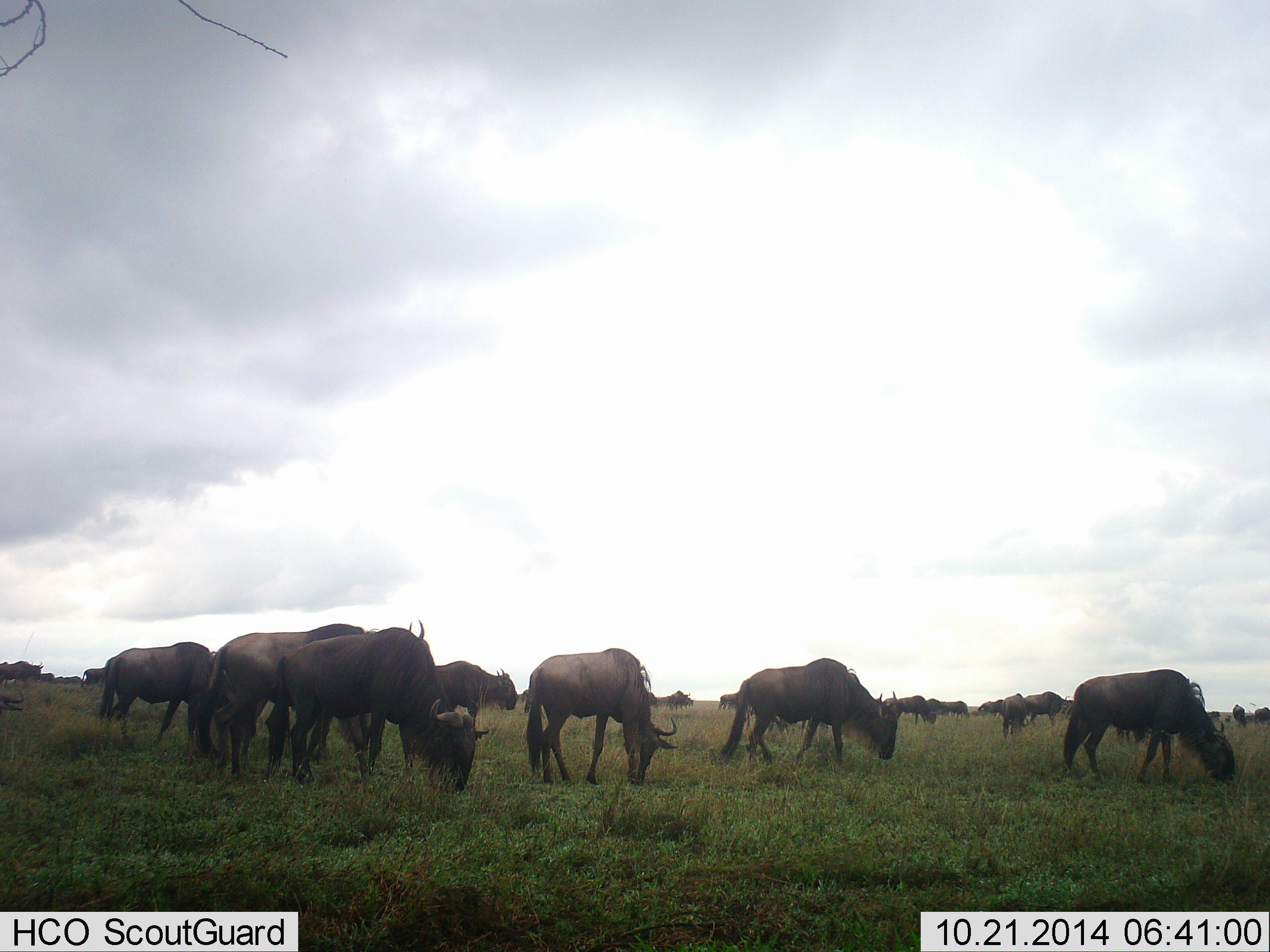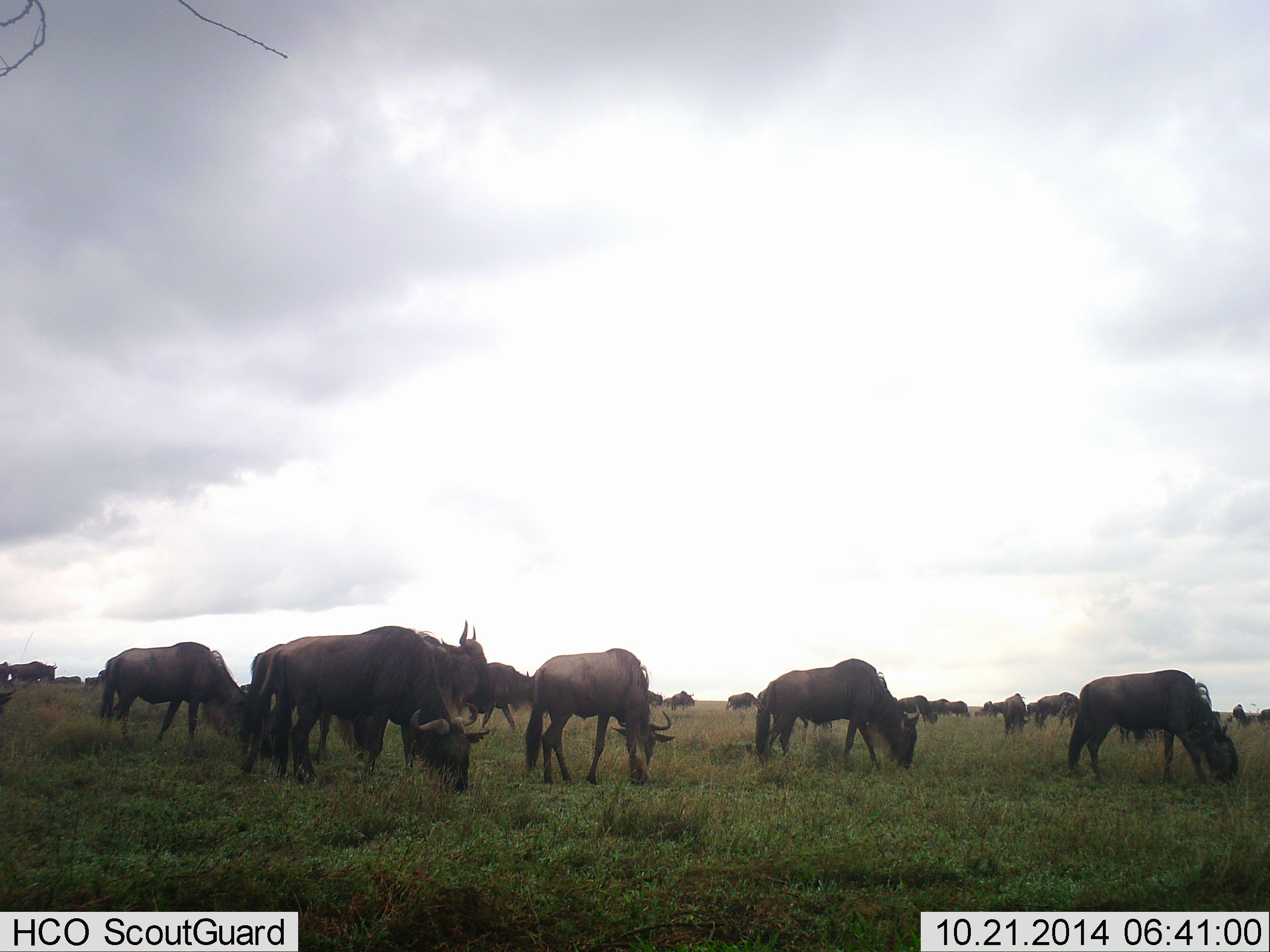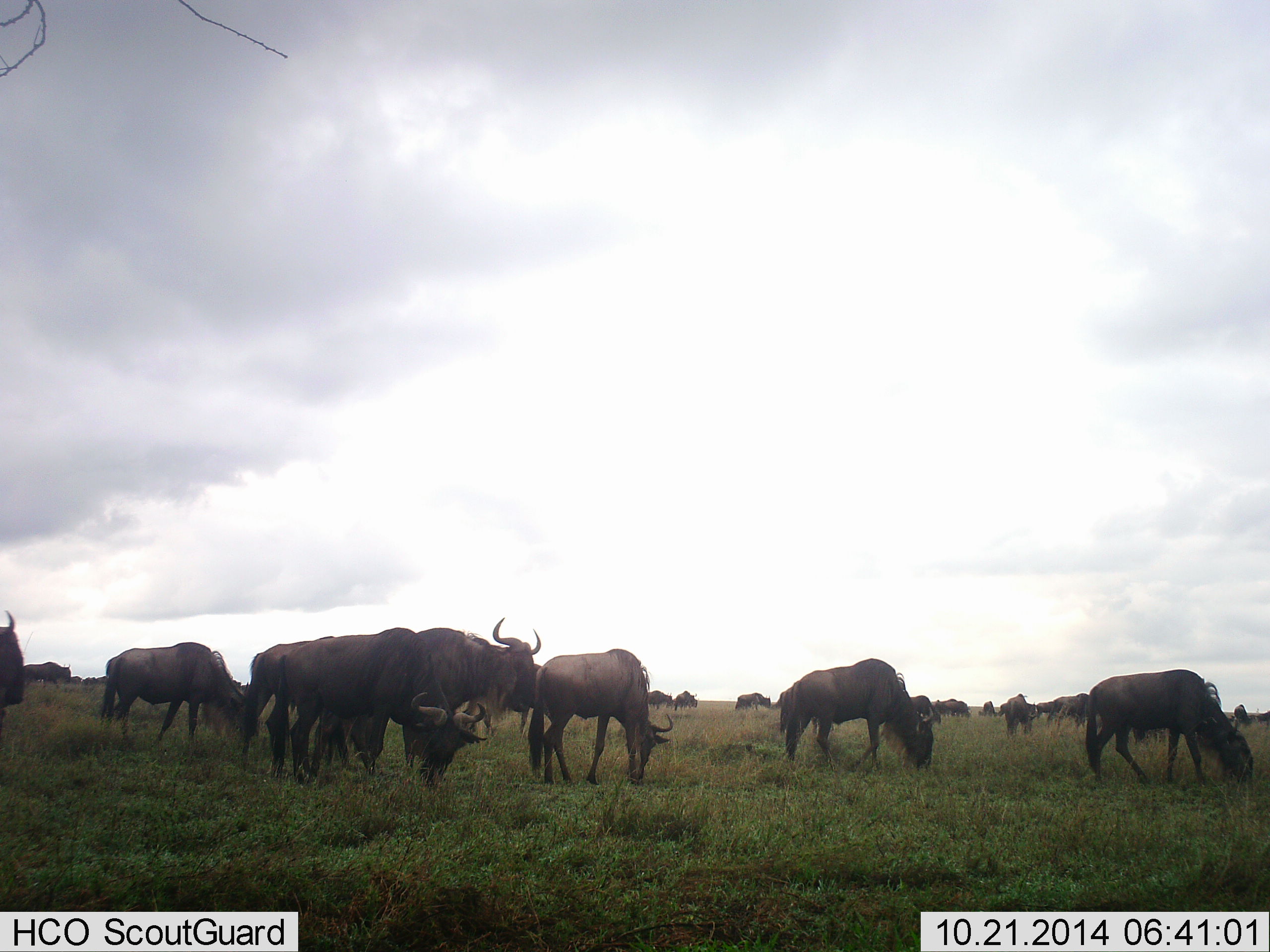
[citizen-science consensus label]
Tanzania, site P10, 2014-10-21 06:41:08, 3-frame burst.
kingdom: Animalia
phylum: Chordata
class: Mammalia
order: Artiodactyla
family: Bovidae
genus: Connochaetes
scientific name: Connochaetes taurinus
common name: blue wildebeest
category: wildebeest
Wildebeest (blue wildebeest) (Connochaetes taurinus), count 11-50. Behavior (volunteer vote fractions): standing 90%, resting 0%, moving 60%, interacting 0%. Young present (vote fraction): 0%. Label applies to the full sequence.